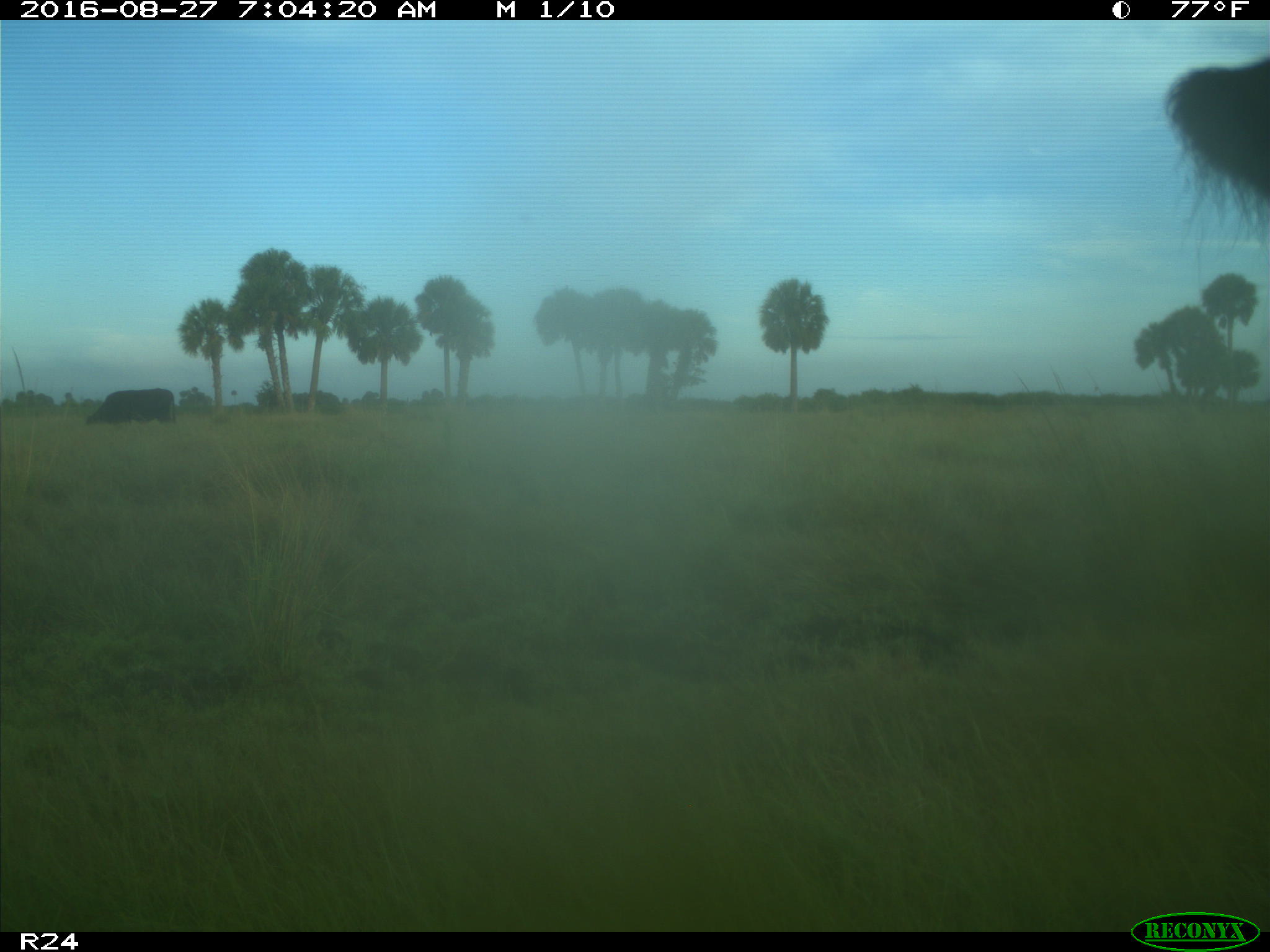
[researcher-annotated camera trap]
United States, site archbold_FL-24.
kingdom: Animalia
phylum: Chordata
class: Mammalia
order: Artiodactyla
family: Bovidae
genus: Bos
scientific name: Bos taurus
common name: domestic cow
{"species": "Bos taurus (domestic cow)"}